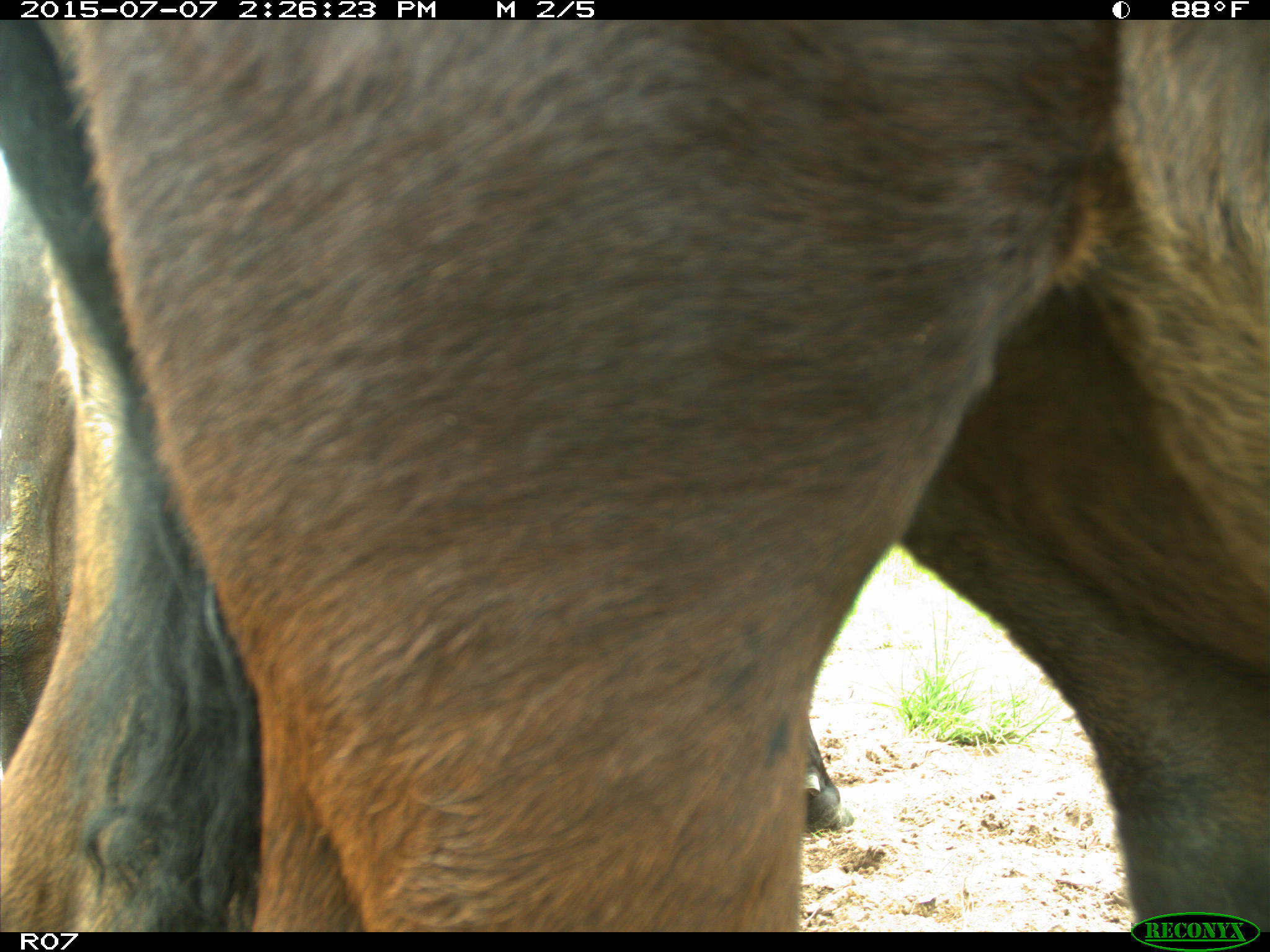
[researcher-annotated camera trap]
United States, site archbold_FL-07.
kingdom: Animalia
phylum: Chordata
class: Mammalia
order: Artiodactyla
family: Bovidae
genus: Bos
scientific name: Bos taurus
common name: domestic cow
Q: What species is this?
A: Bos taurus (domestic cow).